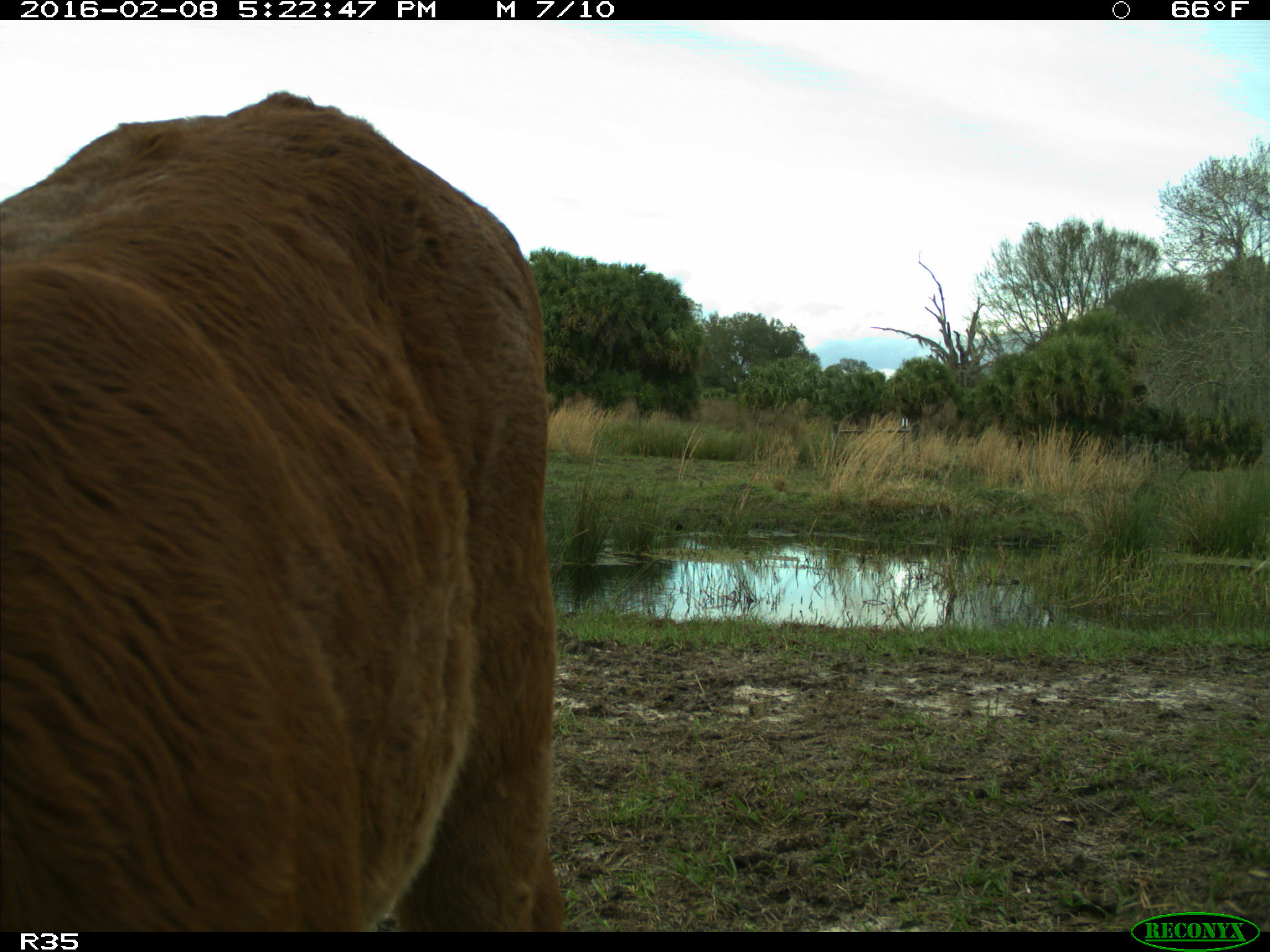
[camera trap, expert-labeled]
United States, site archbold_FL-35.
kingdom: Animalia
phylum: Chordata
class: Mammalia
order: Artiodactyla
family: Bovidae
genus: Bos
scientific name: Bos taurus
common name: domestic cow